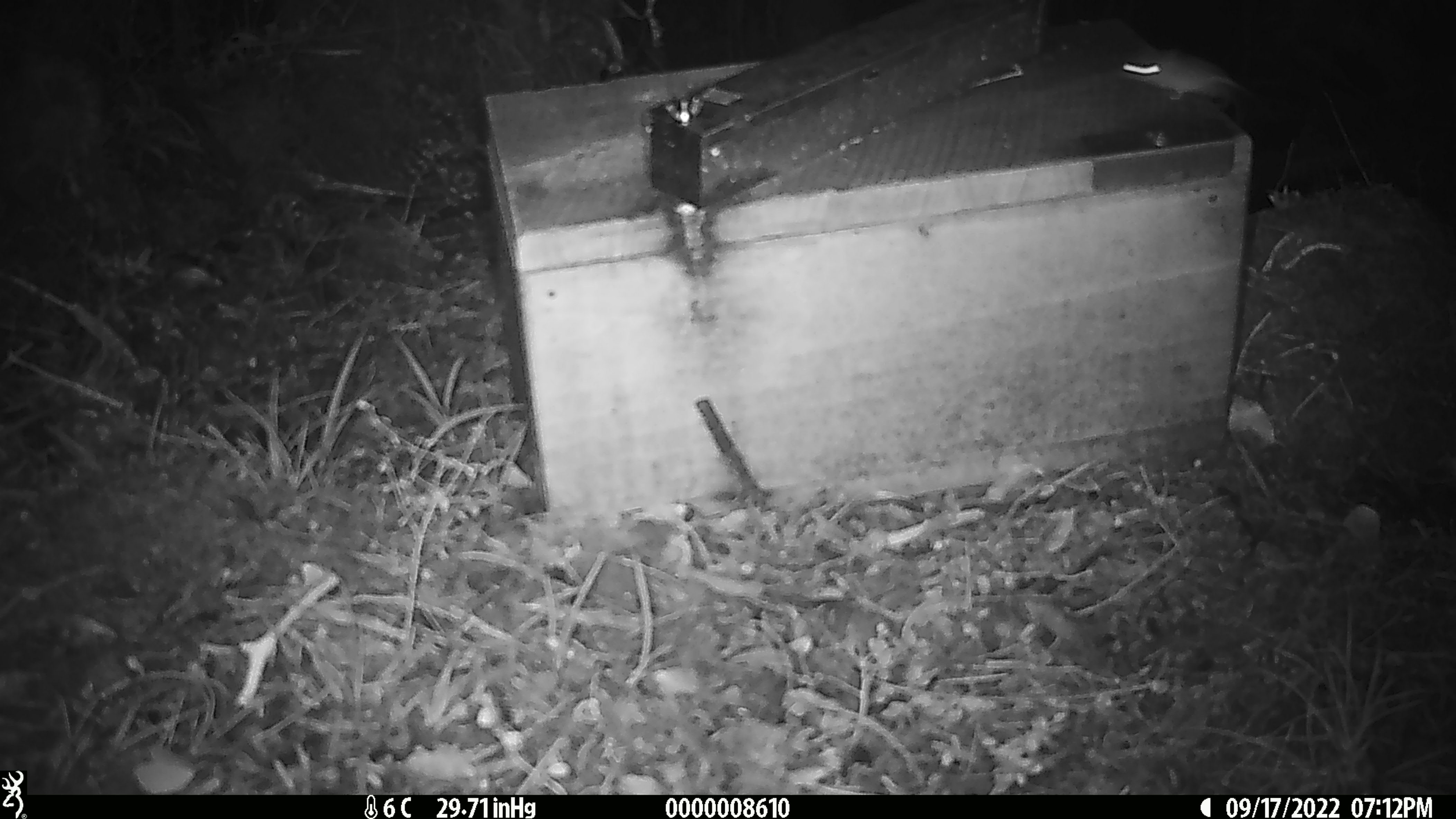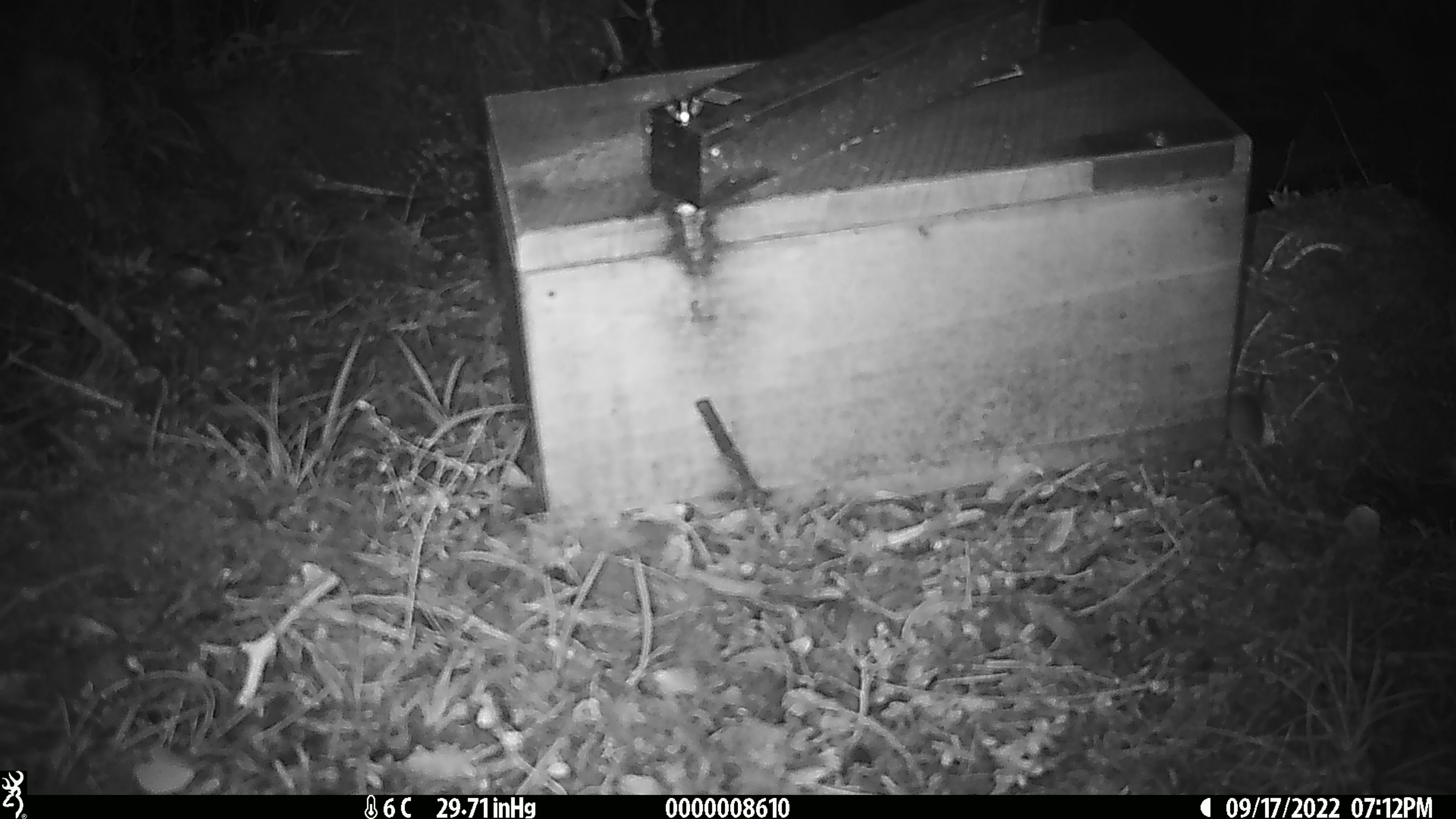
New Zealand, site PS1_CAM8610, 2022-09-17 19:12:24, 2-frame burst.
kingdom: Animalia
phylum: Chordata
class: Mammalia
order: Rodentia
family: Muridae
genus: Mus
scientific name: Mus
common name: mouse